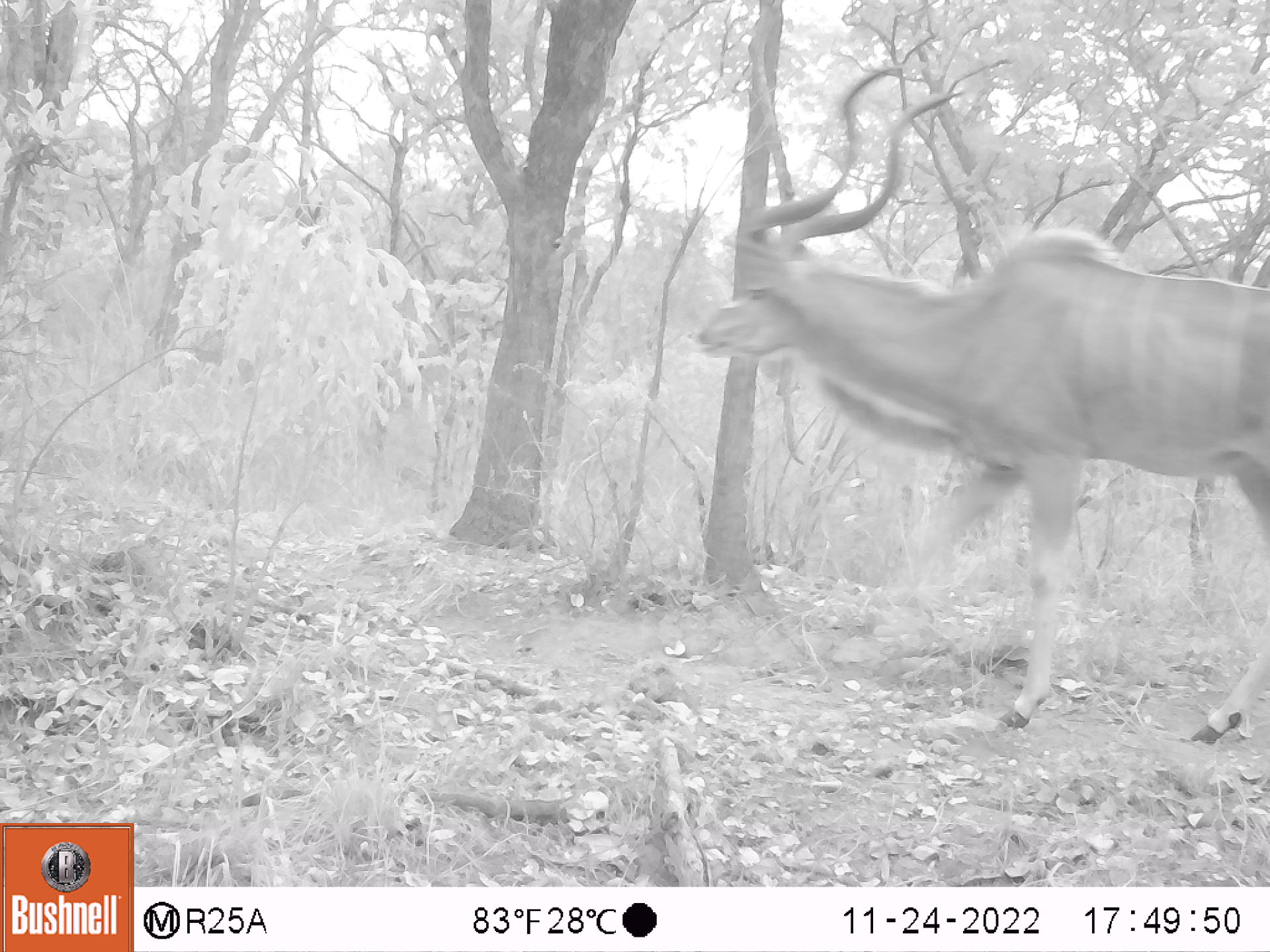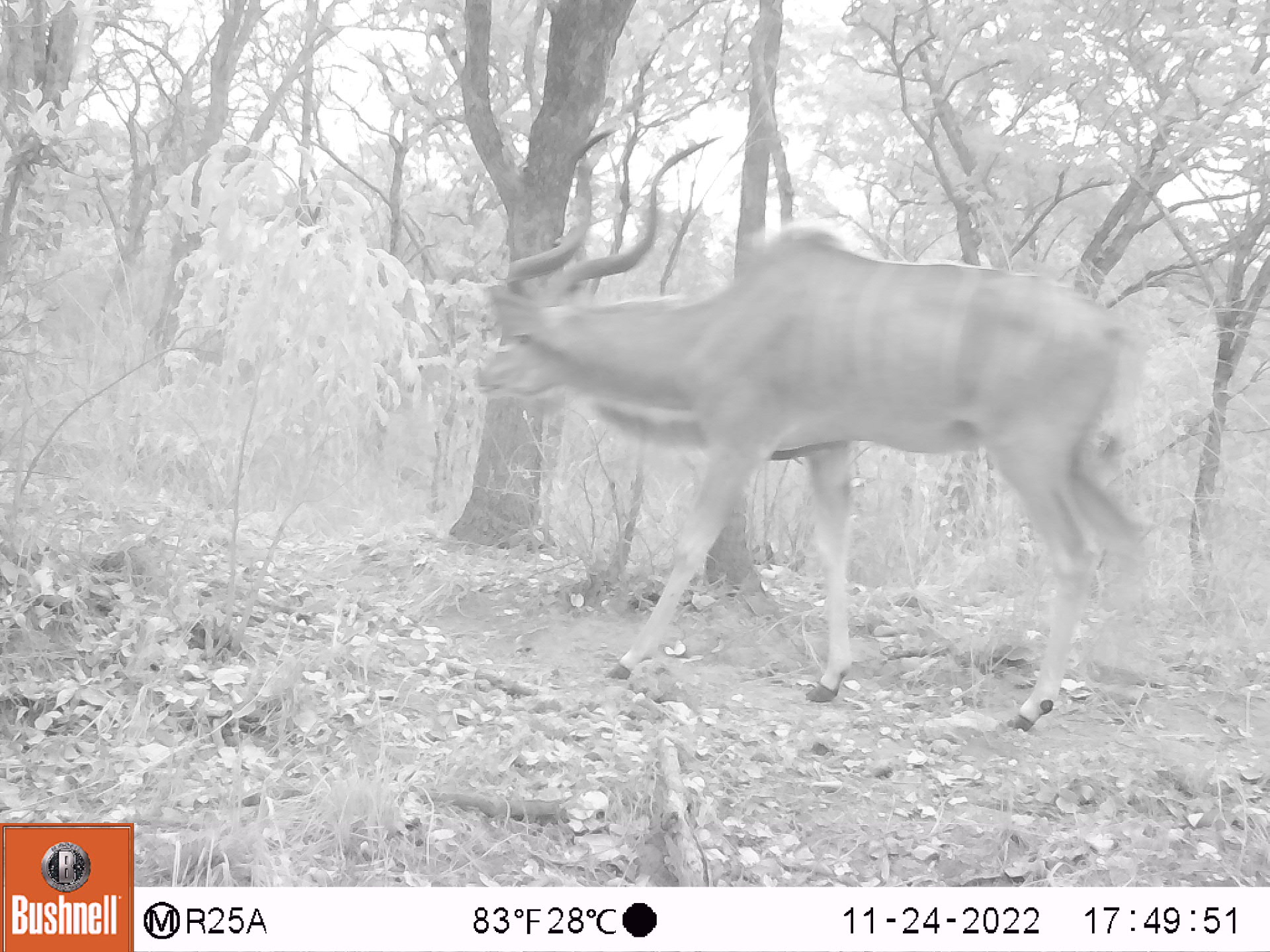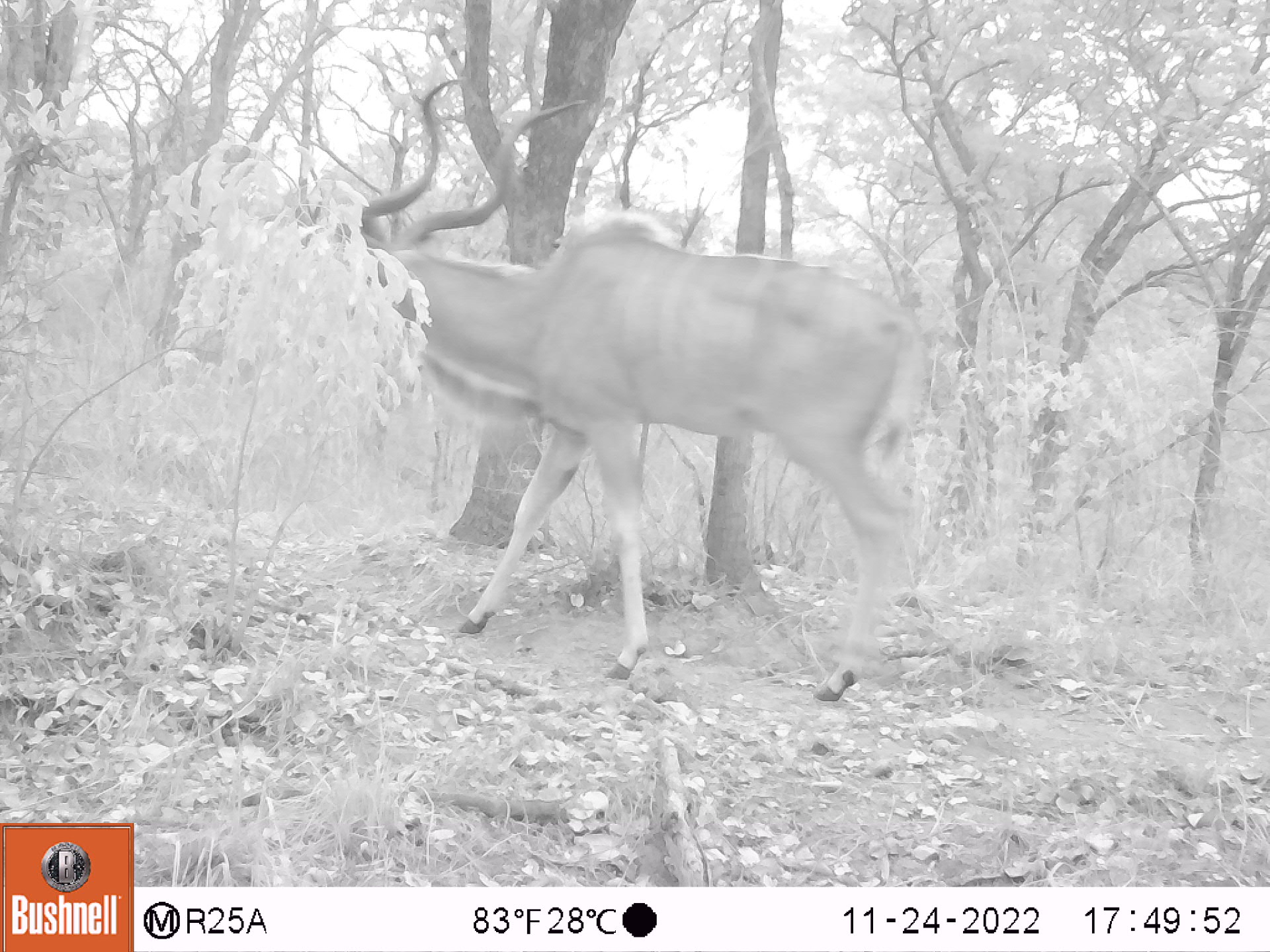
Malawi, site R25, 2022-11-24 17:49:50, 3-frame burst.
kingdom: Animalia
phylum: Chordata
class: Mammalia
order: Artiodactyla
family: Bovidae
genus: Tragelaphus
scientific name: Tragelaphus strepsiceros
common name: greater kudu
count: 1